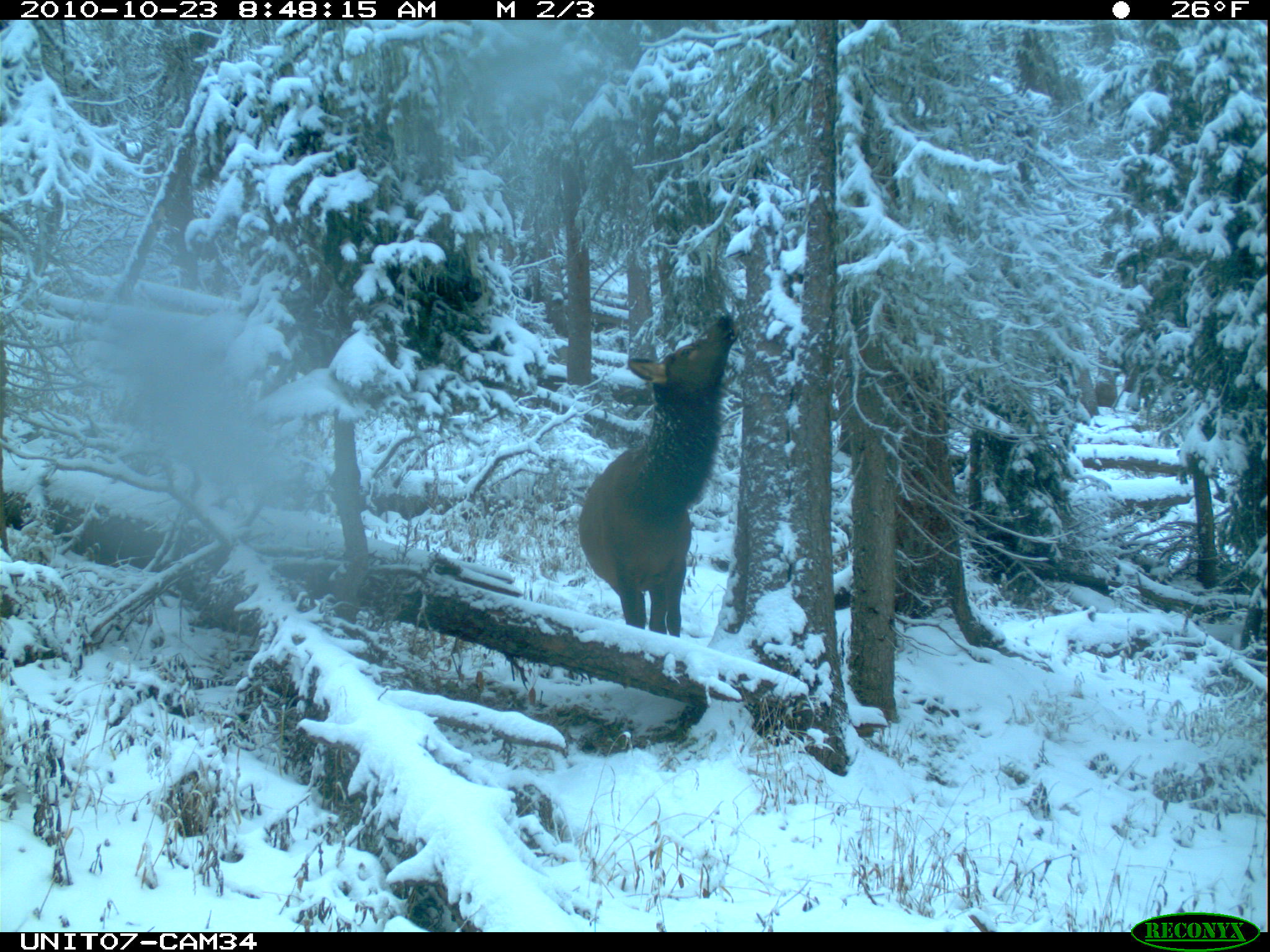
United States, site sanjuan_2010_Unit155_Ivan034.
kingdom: Animalia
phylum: Chordata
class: Mammalia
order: Artiodactyla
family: Cervidae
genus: Cervus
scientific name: Cervus elaphus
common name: red deer